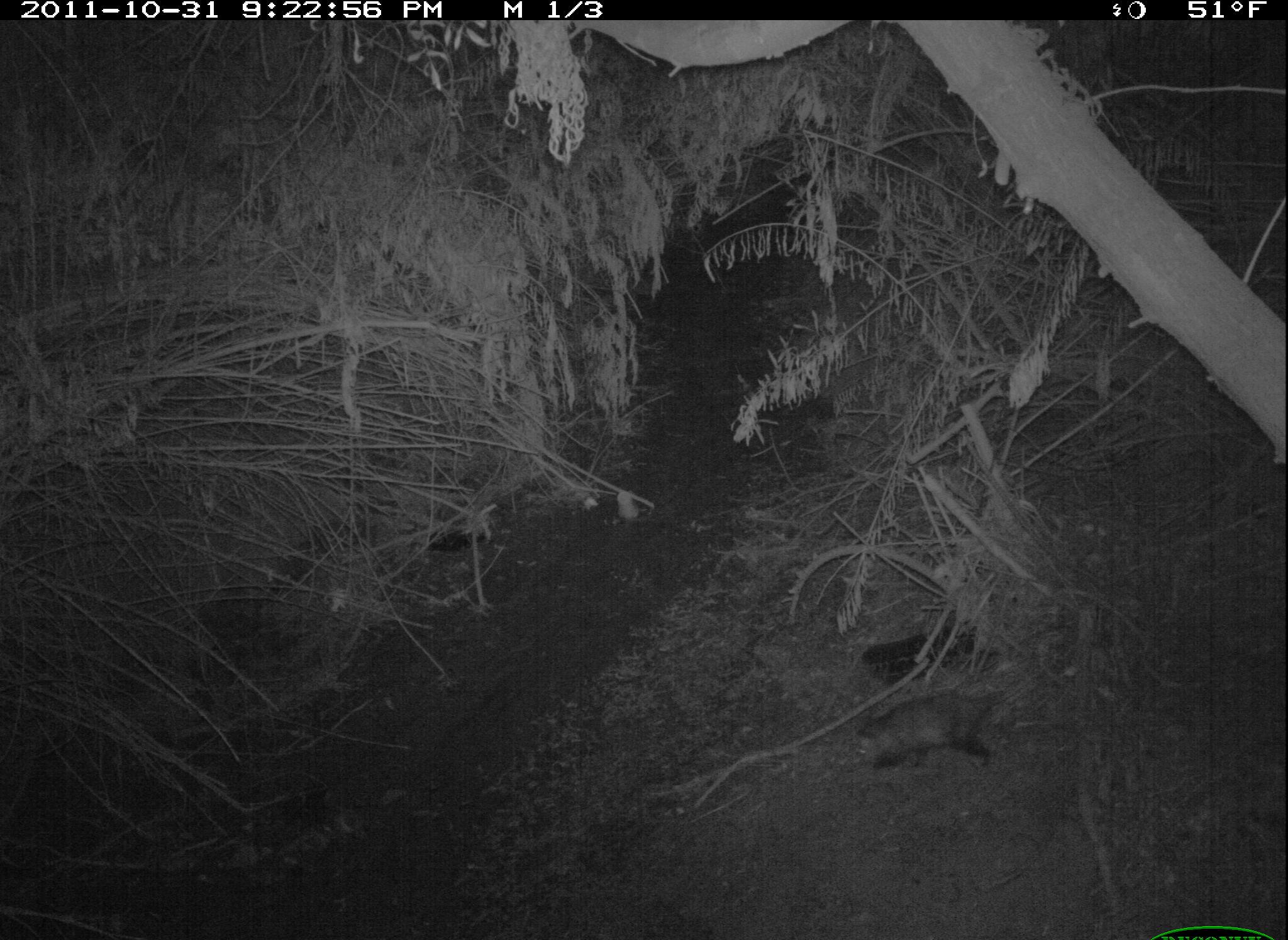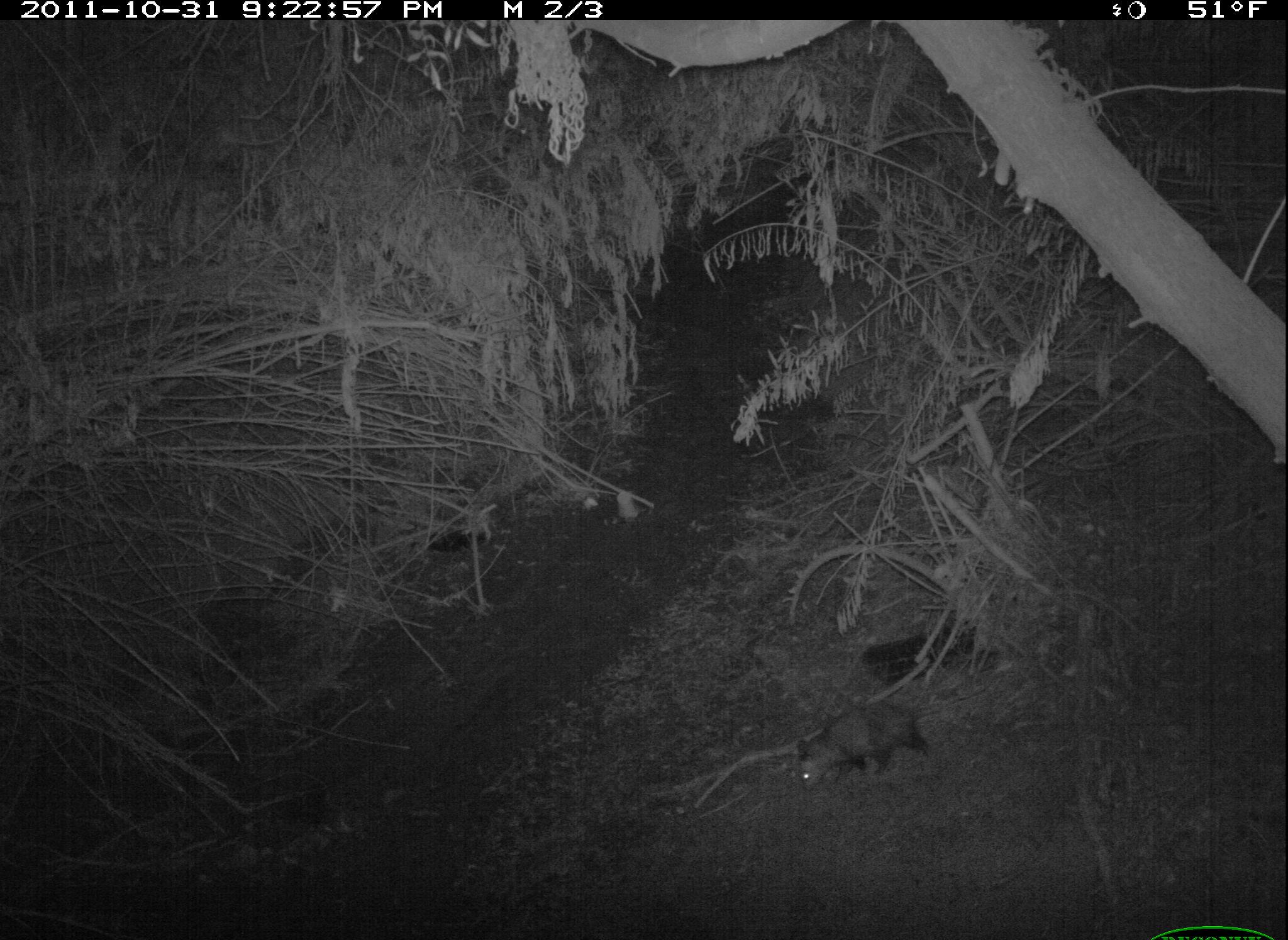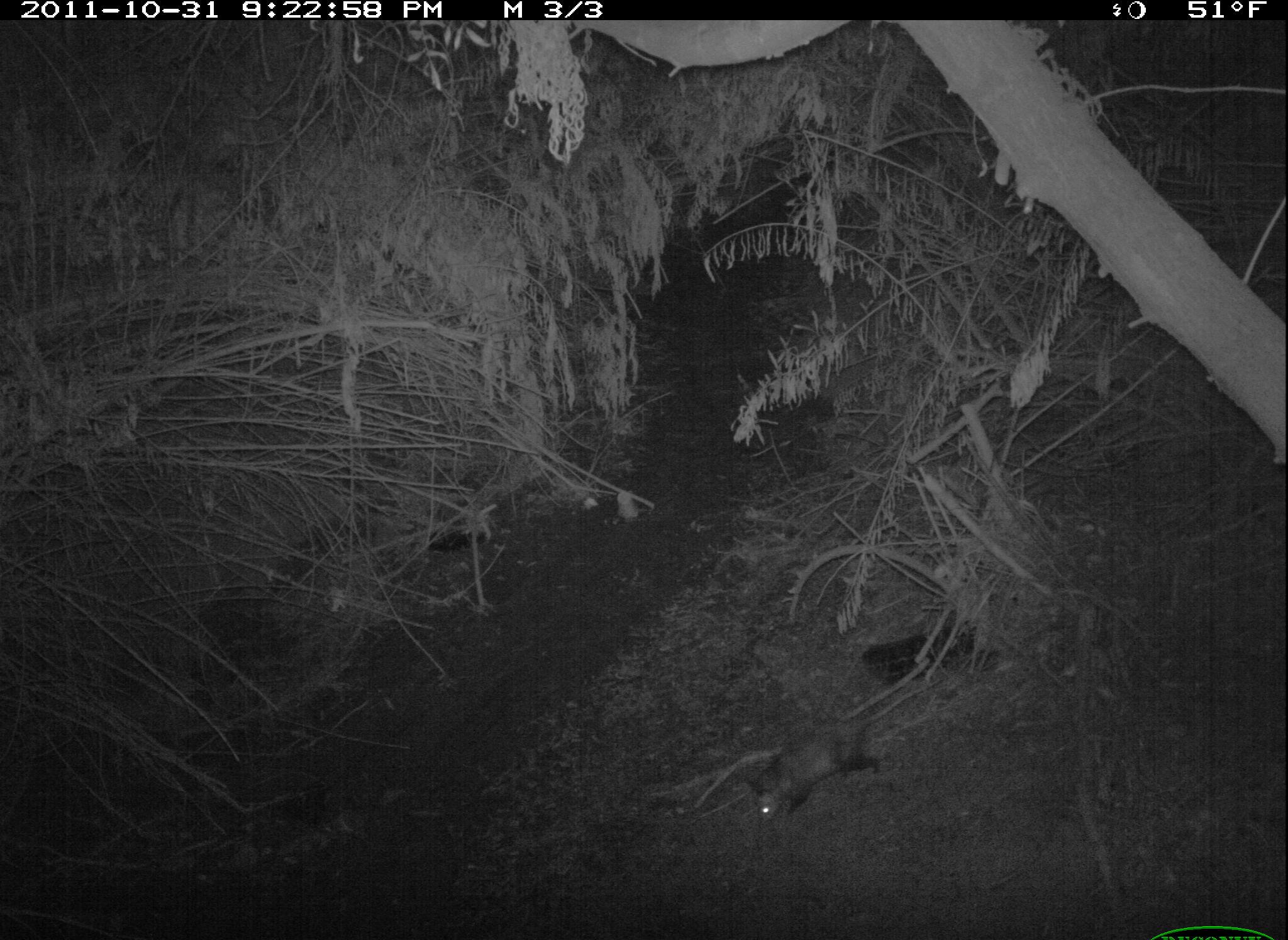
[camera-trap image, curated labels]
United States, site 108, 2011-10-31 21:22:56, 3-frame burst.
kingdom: Animalia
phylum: Chordata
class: Mammalia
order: Didelphimorphia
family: Didelphidae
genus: Didelphis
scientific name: Didelphis virginiana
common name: virginia opossum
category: opossum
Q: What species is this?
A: Opossum (virginia opossum) (Didelphis virginiana).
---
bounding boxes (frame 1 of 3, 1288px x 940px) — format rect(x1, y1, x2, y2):
opossum: rect(837, 657, 1046, 794)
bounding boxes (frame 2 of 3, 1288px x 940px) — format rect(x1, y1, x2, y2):
opossum: rect(791, 689, 940, 794)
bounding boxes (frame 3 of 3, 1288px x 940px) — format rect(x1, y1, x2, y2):
opossum: rect(745, 699, 908, 826)